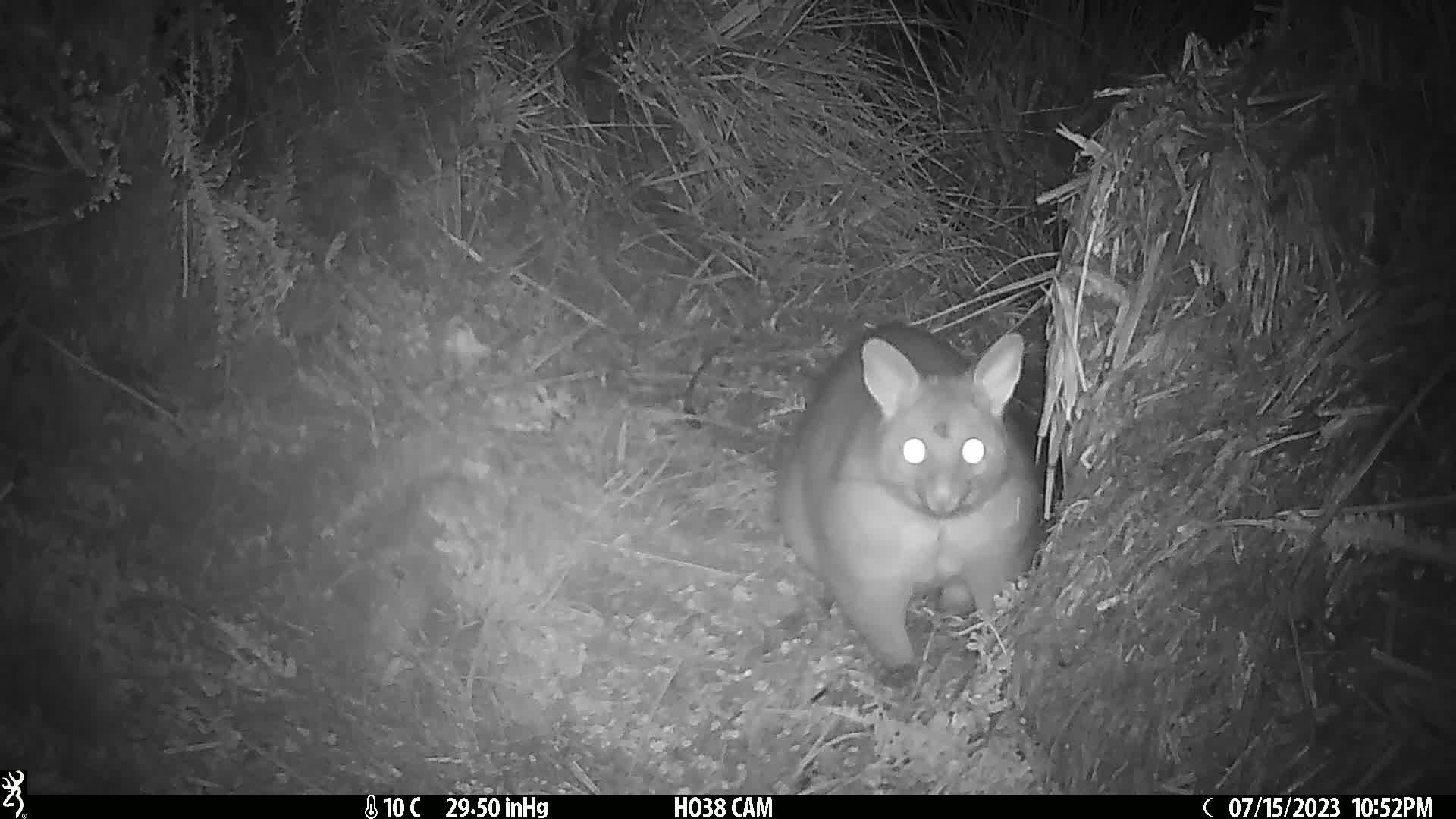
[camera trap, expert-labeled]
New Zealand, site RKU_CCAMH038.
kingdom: Animalia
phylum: Chordata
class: Mammalia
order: Diprotodontia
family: Phalangeridae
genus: Trichosurus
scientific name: Trichosurus vulpecula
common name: common brushtail possum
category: possum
Possum (common brushtail possum) (Trichosurus vulpecula).